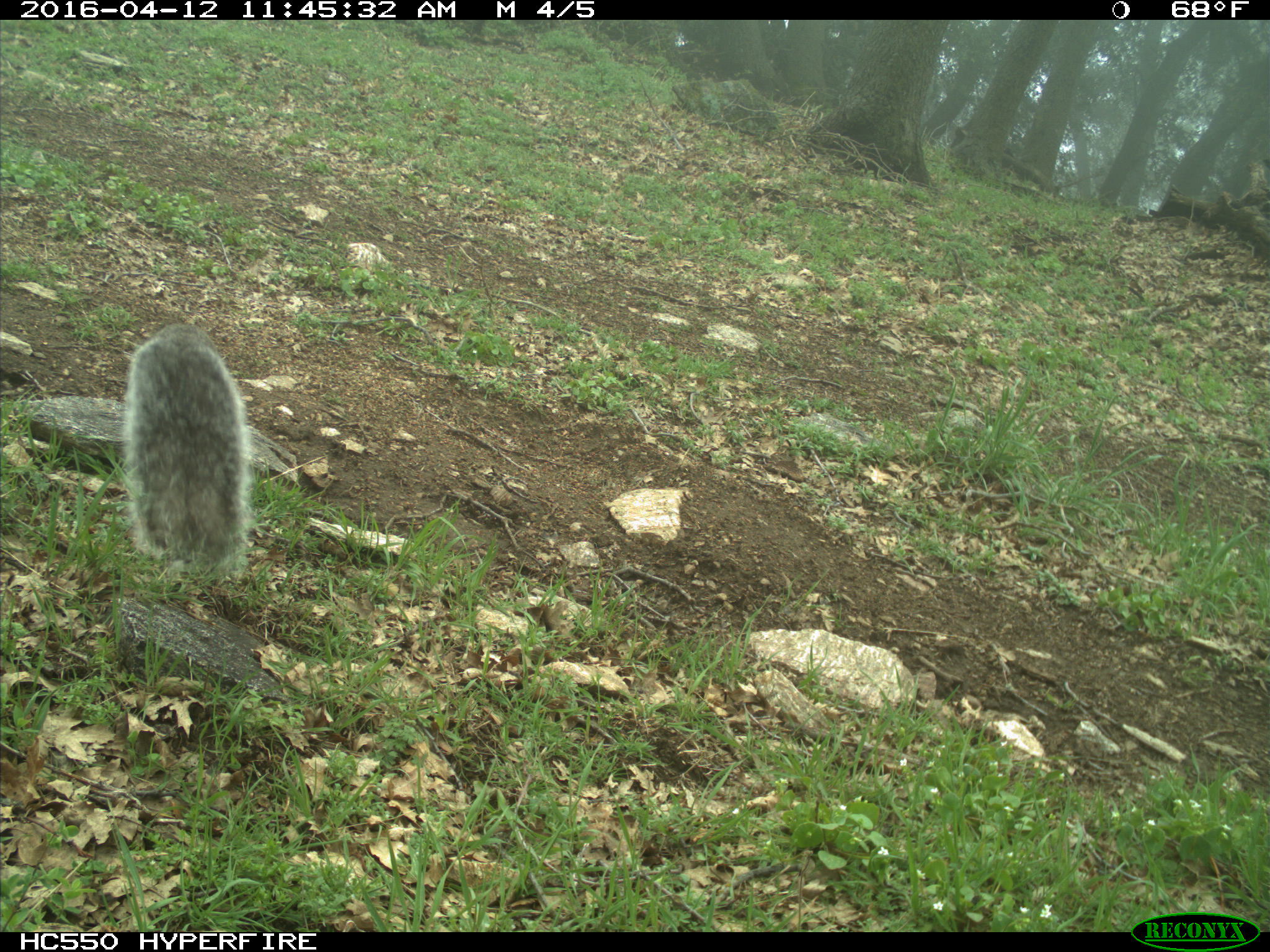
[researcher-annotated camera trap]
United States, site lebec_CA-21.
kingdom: Animalia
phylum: Chordata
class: Mammalia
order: Rodentia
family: Sciuridae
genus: Sciurus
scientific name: Sciurus carolinensis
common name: eastern gray squirrel